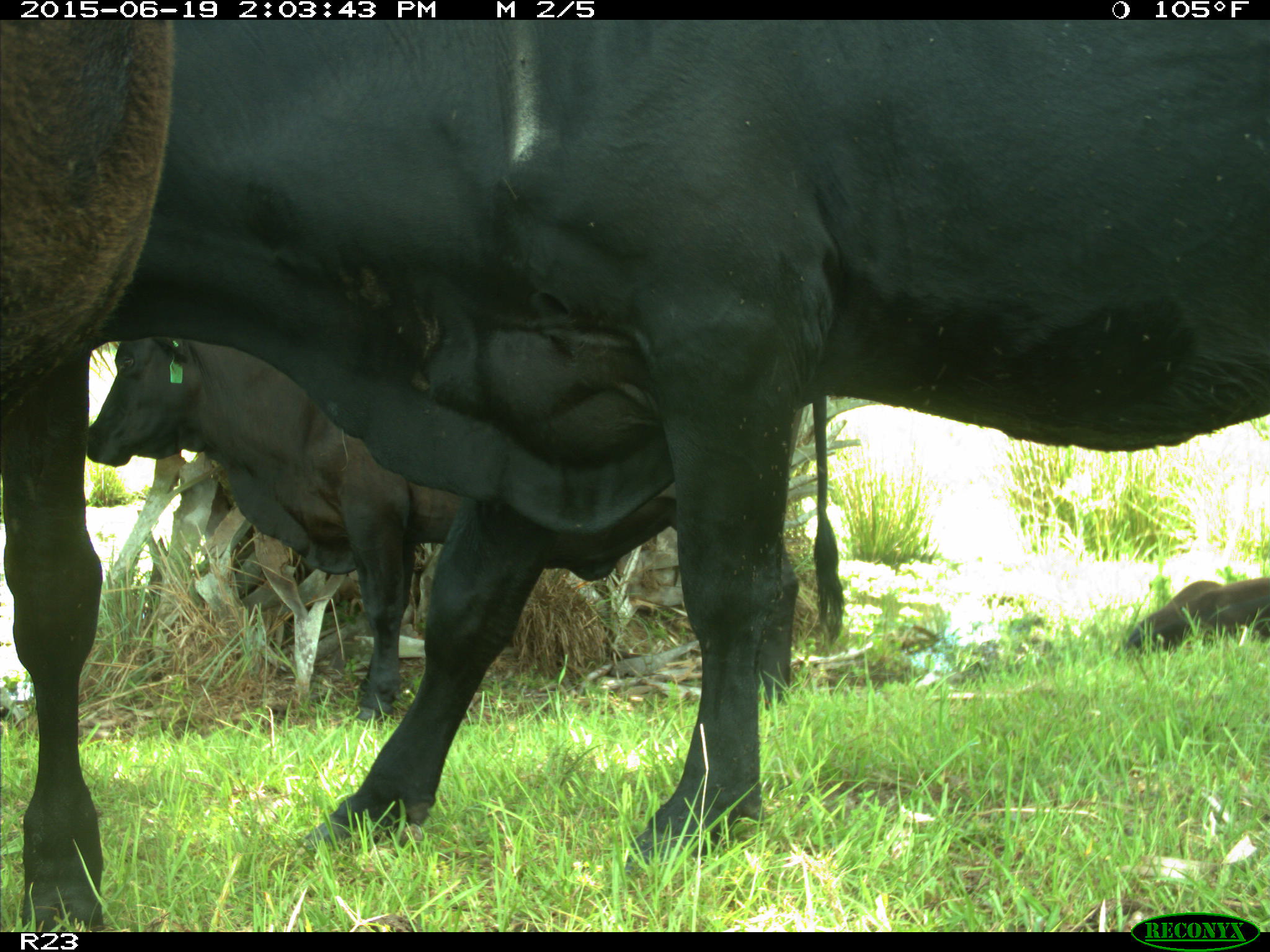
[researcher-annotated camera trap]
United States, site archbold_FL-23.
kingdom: Animalia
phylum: Chordata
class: Aves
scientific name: Aves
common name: birds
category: unidentified bird